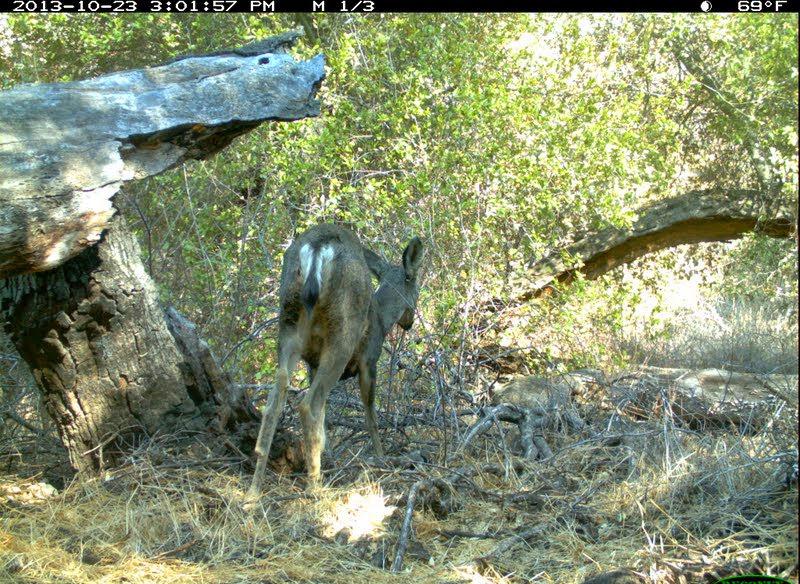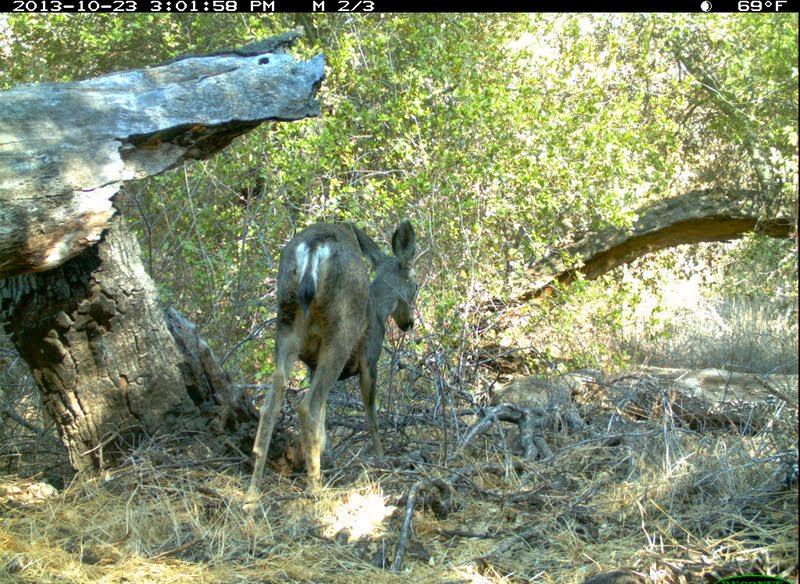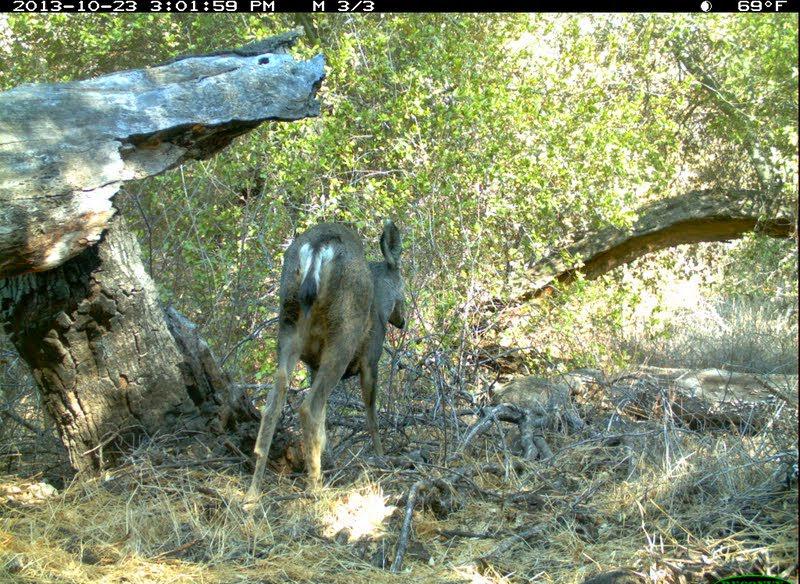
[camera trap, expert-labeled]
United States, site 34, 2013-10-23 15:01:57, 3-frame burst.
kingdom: Animalia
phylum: Chordata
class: Mammalia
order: Artiodactyla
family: Cervidae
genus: Odocoileus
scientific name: Odocoileus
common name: deer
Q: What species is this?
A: Deer (Odocoileus).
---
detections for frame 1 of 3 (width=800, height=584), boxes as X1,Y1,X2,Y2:
deer: 239,222,425,538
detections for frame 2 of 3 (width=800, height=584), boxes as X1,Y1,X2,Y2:
deer: 237,216,420,520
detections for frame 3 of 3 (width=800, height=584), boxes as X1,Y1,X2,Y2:
deer: 239,220,409,517